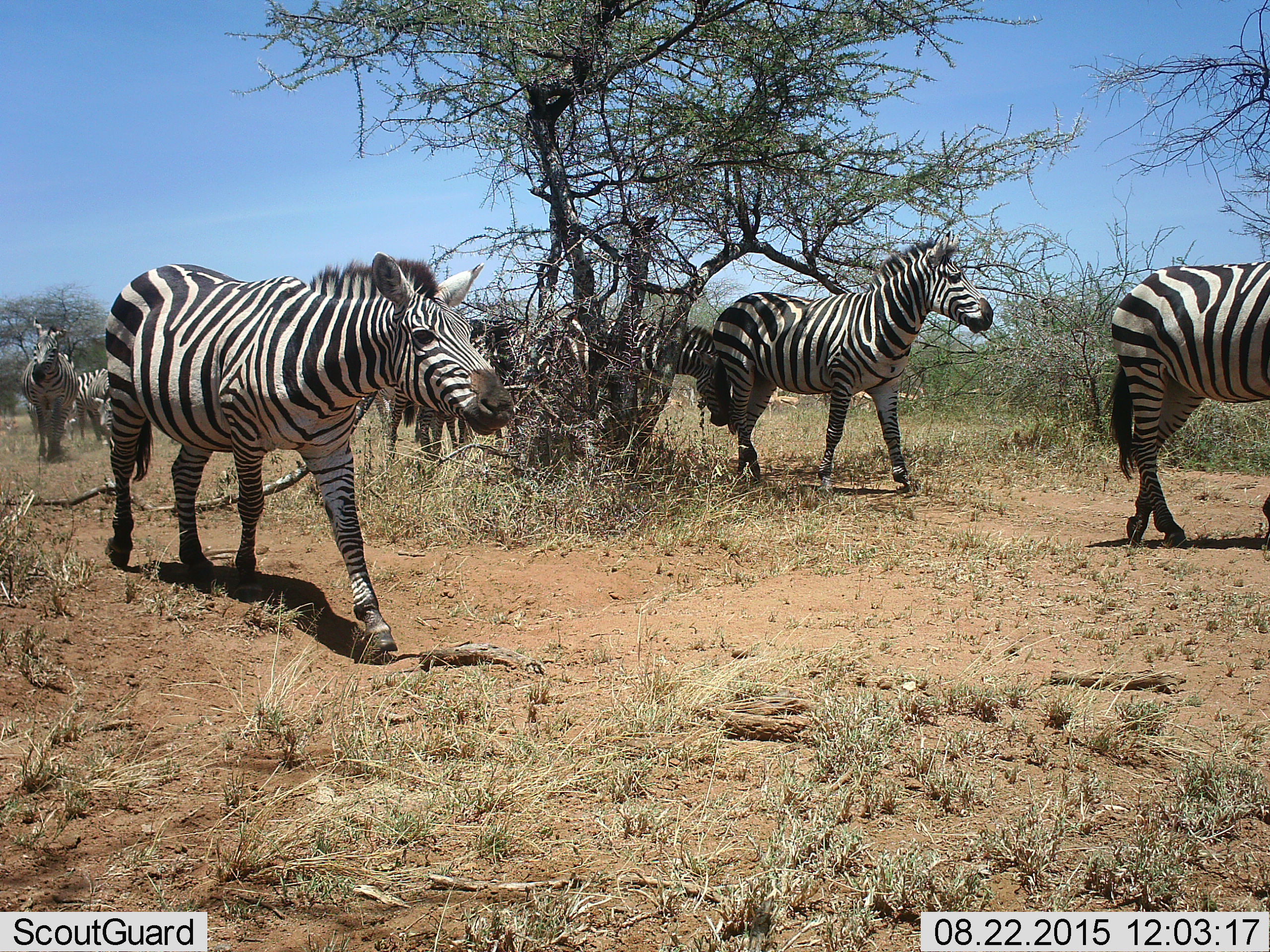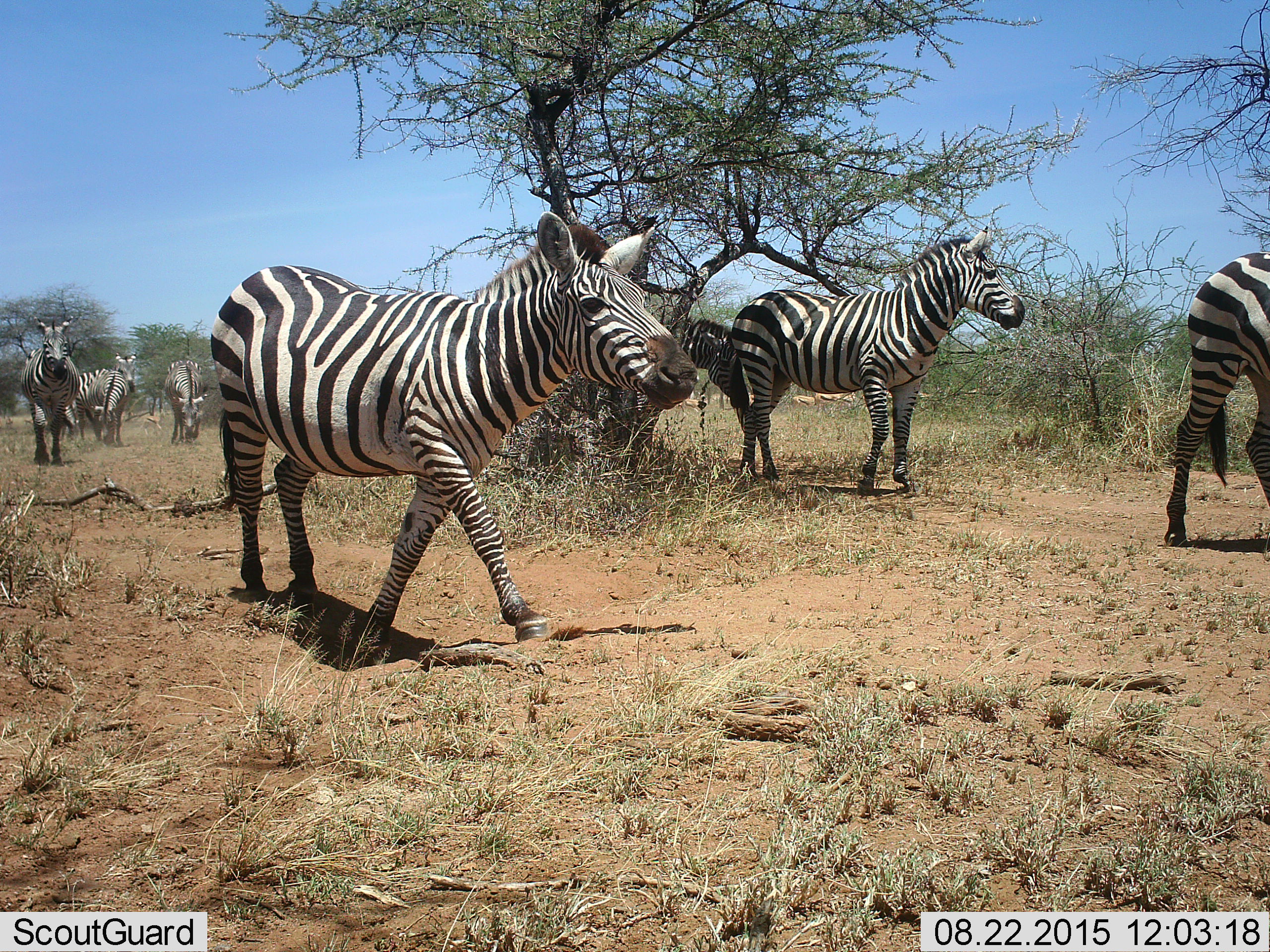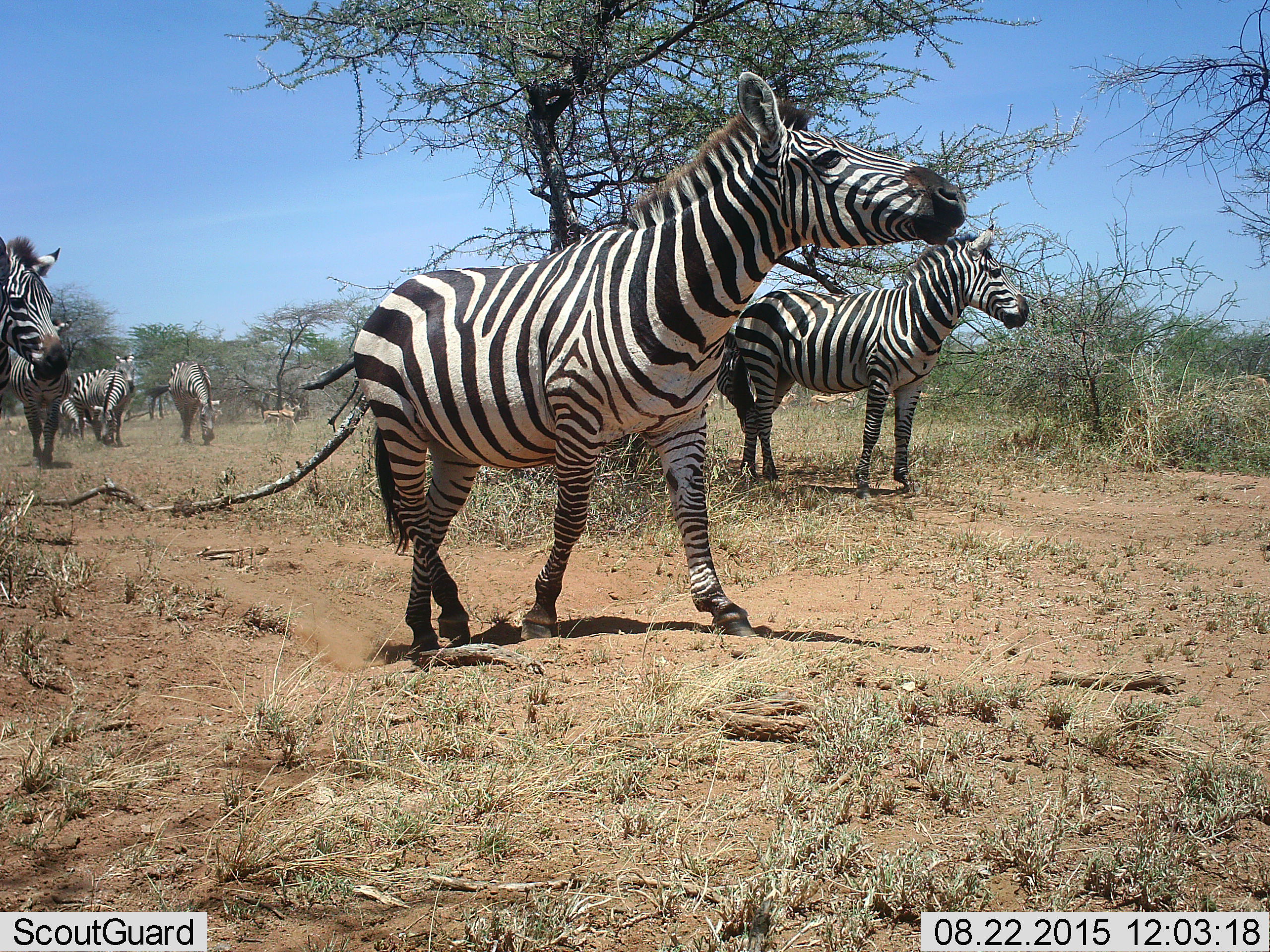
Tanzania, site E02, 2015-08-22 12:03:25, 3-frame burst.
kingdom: Animalia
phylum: Chordata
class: Mammalia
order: Artiodactyla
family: Bovidae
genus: Eudorcas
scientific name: Eudorcas thomsonii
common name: thomson's gazelle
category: gazellethomsons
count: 9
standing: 42%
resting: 0%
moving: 67%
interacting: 0%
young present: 0%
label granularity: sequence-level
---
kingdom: Animalia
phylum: Chordata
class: Mammalia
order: Perissodactyla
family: Equidae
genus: Equus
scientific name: Equus quagga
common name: plains zebra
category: zebra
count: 10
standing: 21%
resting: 0%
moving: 100%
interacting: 0%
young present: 16%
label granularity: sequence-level